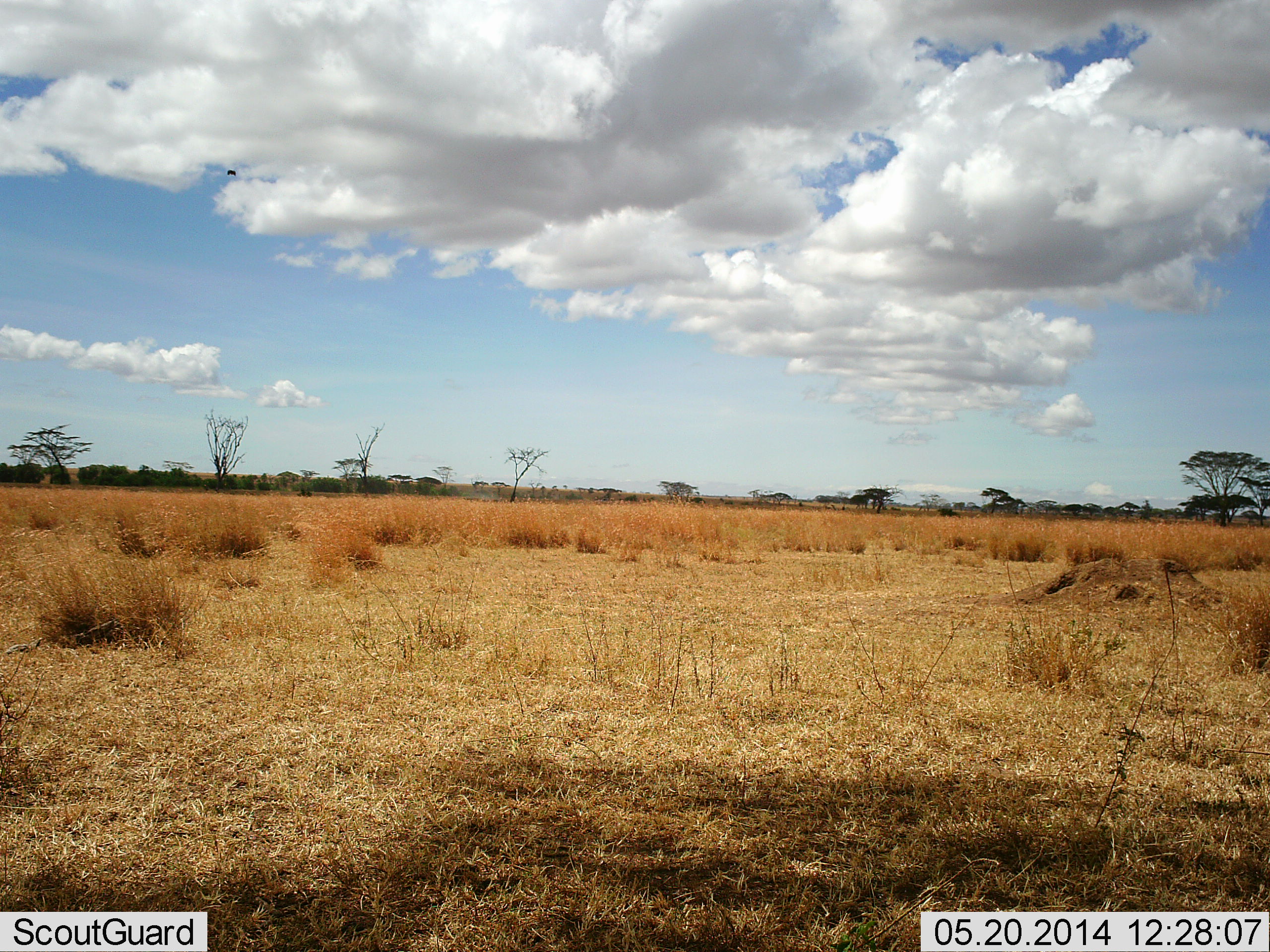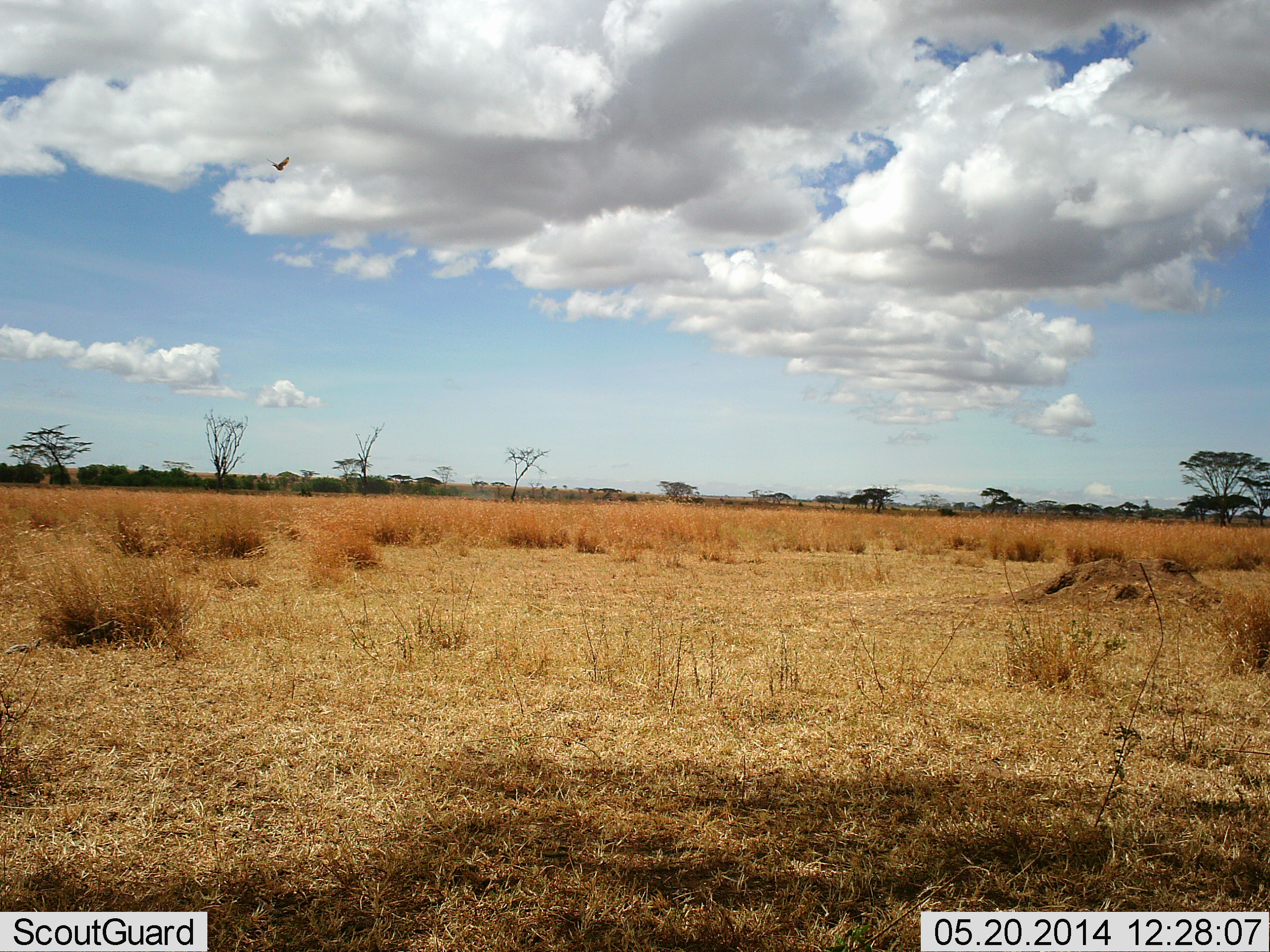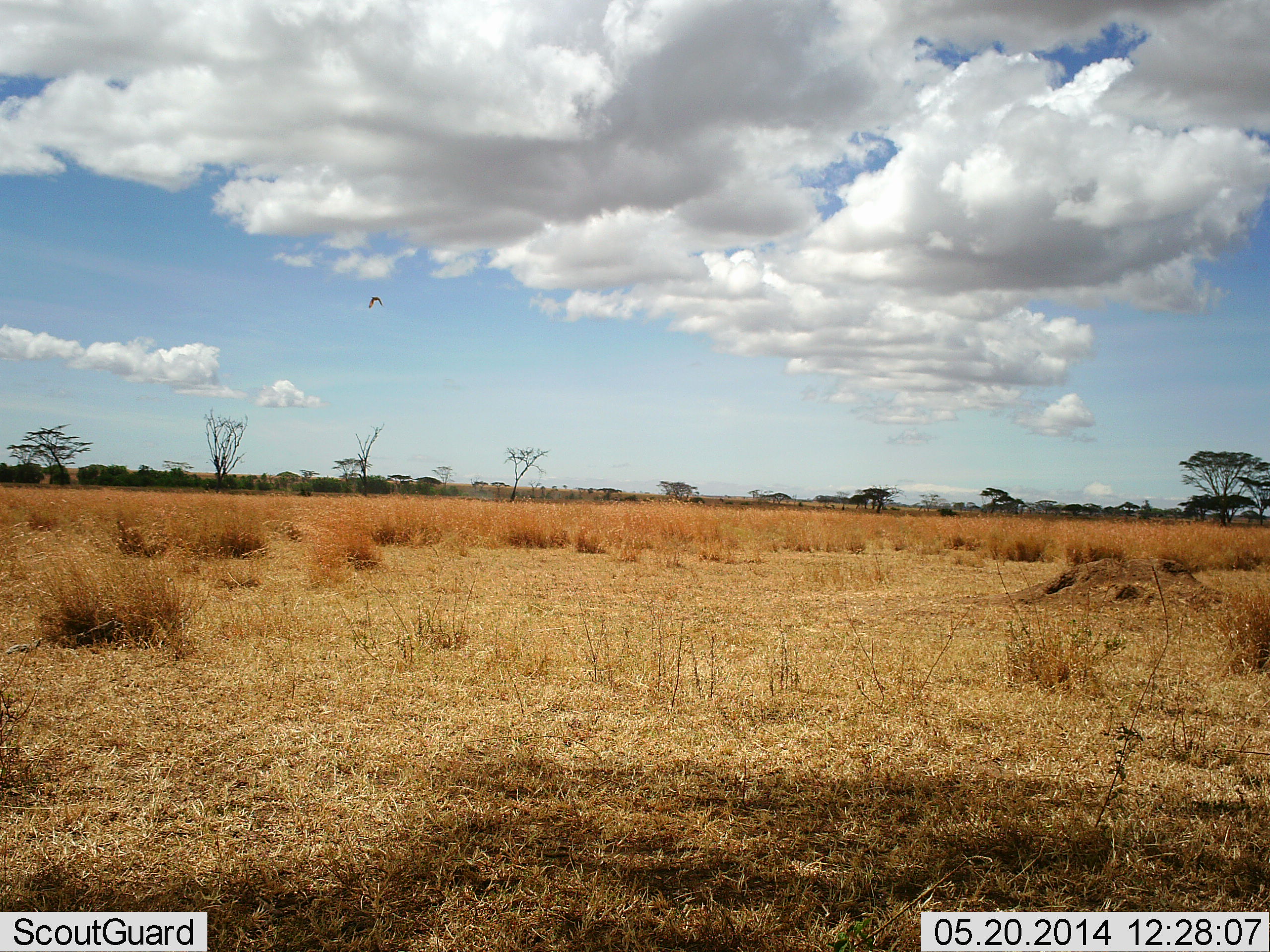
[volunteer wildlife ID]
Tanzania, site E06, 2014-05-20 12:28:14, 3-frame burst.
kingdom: Animalia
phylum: Chordata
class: Aves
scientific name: Aves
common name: bird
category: otherbird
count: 1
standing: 0%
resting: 0%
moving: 100%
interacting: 0%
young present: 0%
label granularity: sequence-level